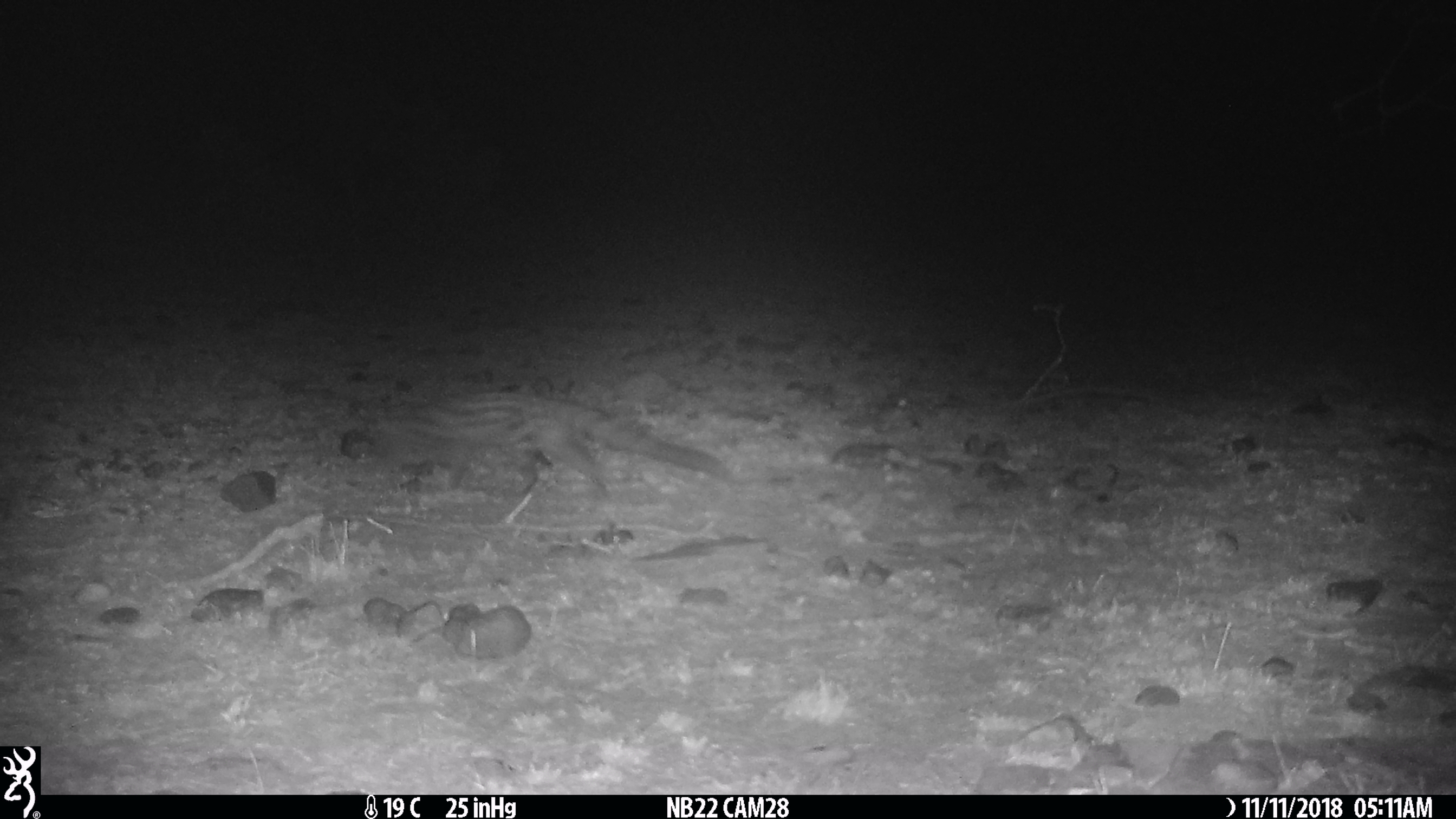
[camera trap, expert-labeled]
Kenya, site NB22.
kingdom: Animalia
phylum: Chordata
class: Mammalia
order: Carnivora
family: Viverridae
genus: Genetta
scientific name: Genetta genetta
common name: genet